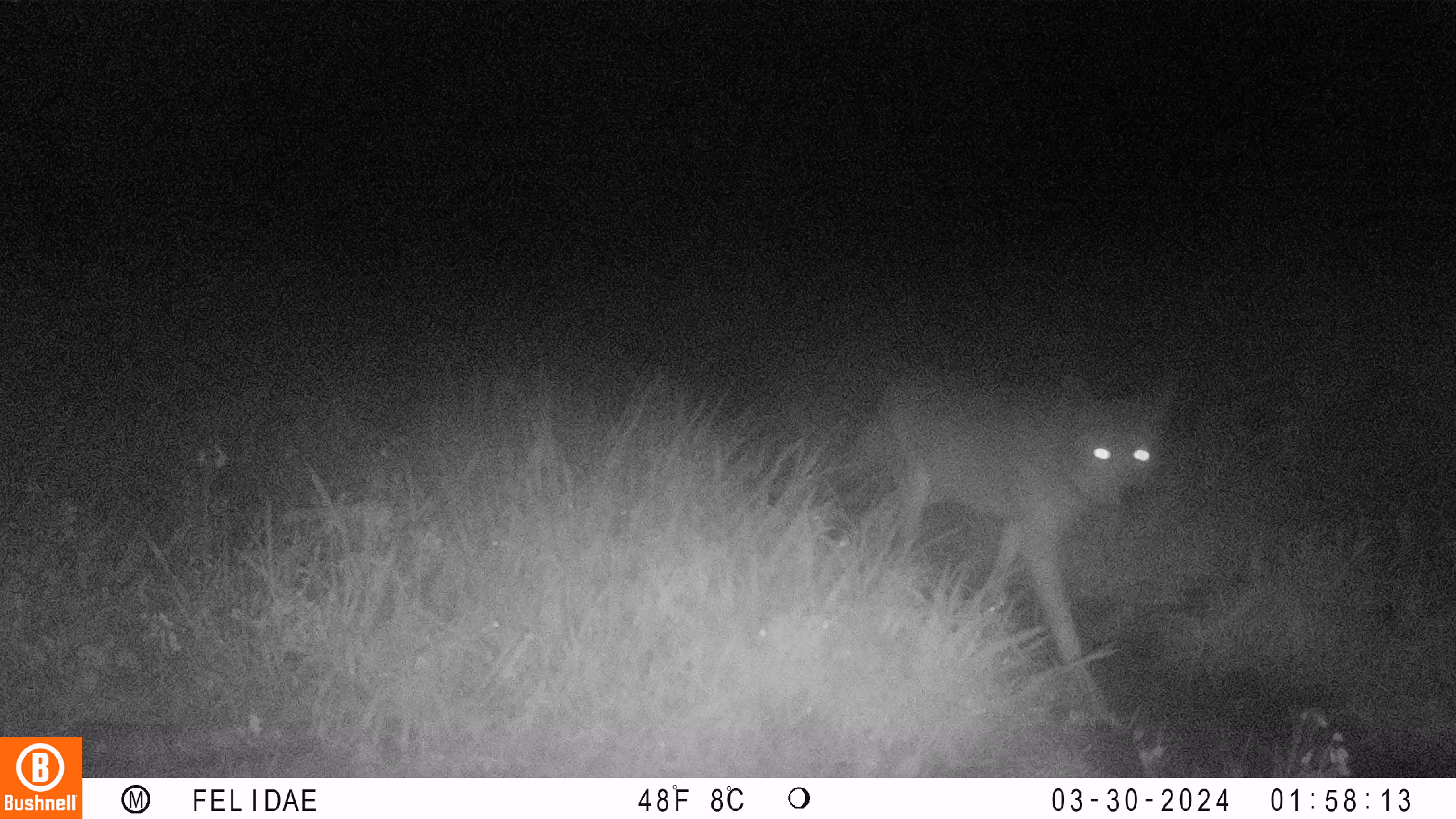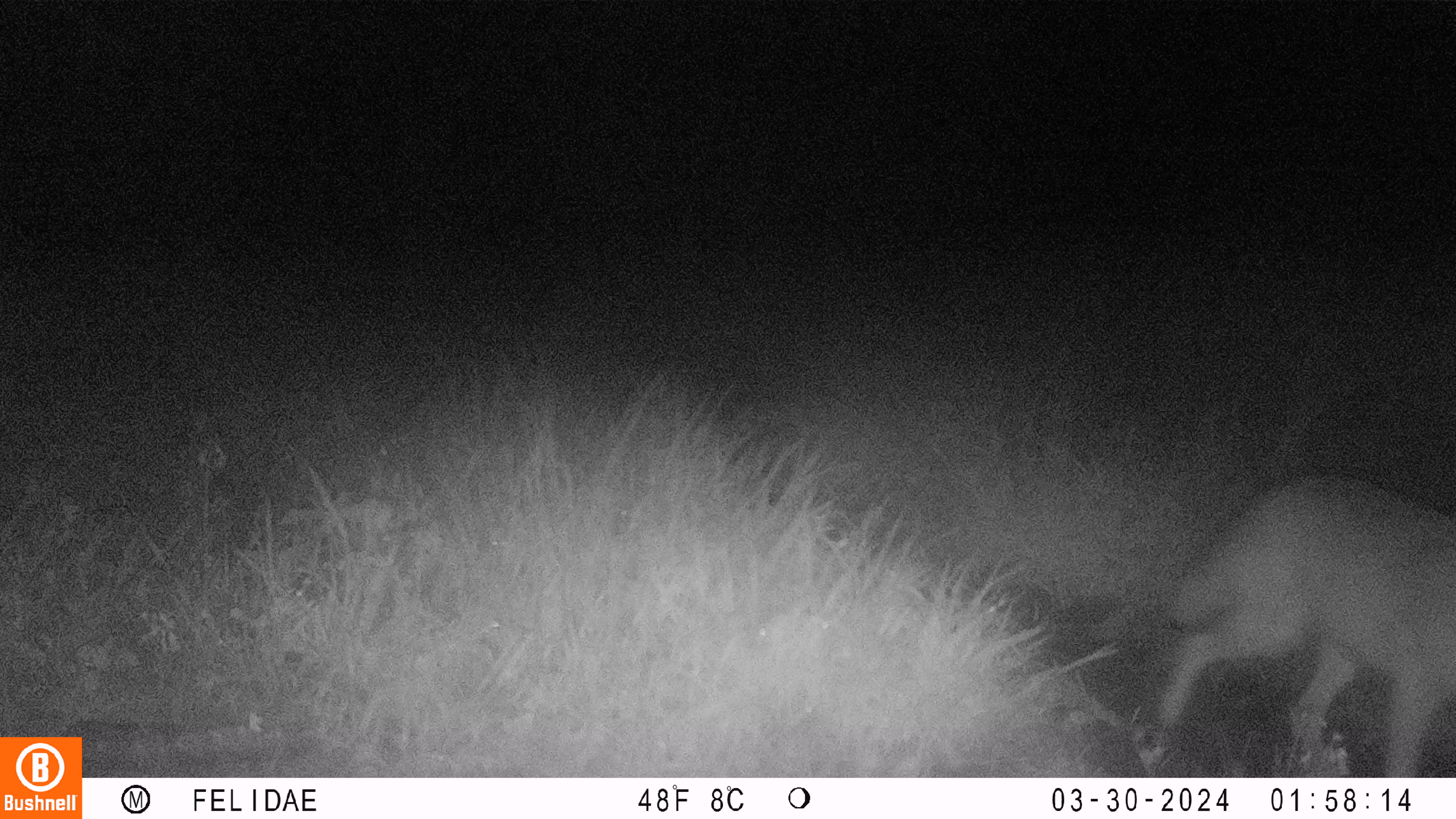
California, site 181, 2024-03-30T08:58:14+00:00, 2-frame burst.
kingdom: Animalia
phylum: Chordata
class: Mammalia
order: Carnivora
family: Canidae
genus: Canis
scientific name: Canis latrans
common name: coyote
Coyote (Canis latrans).